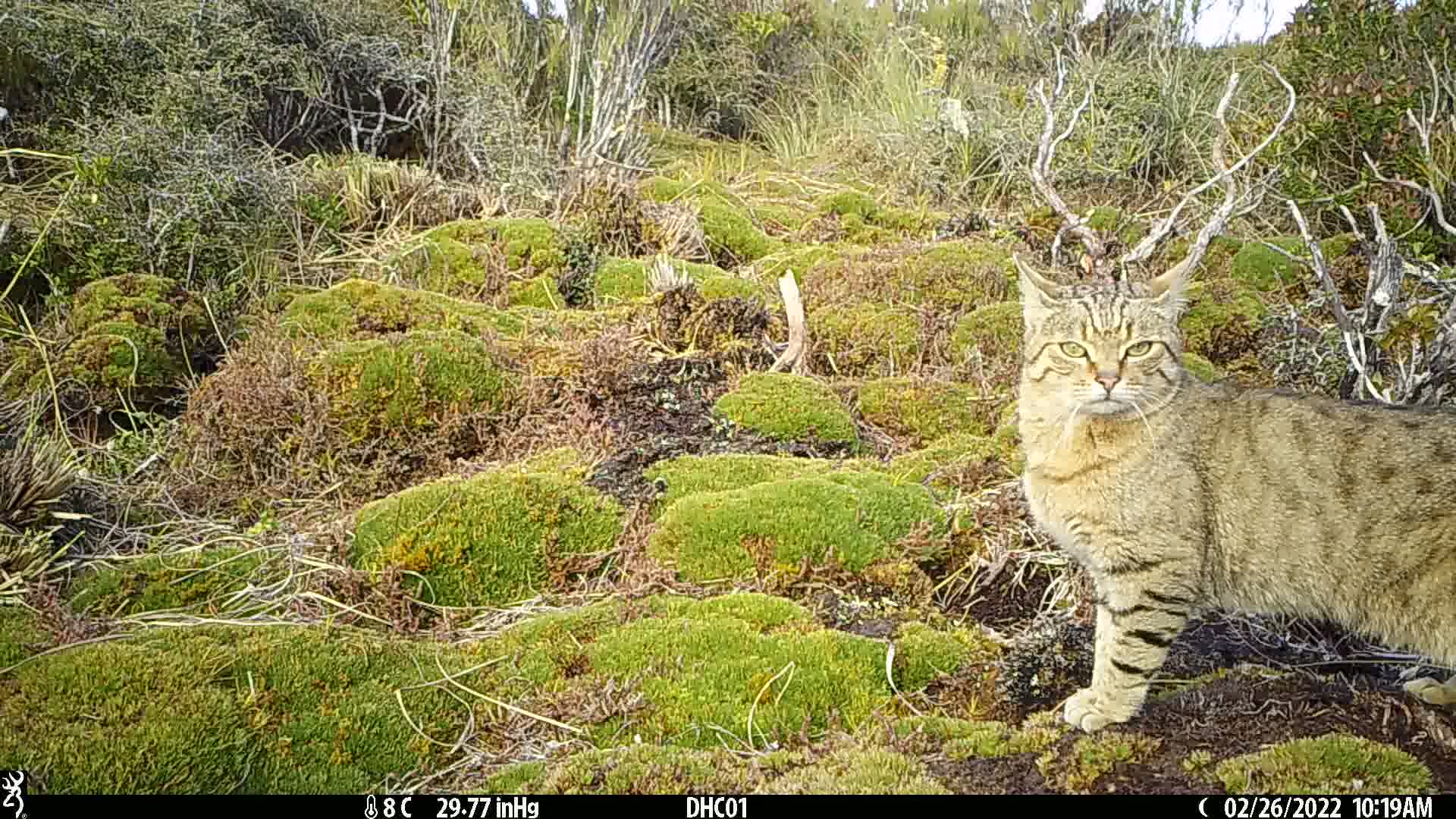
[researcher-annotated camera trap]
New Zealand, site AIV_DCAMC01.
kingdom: Animalia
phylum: Chordata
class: Mammalia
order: Carnivora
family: Felidae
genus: Felis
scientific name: Felis catus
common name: domestic cat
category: cat